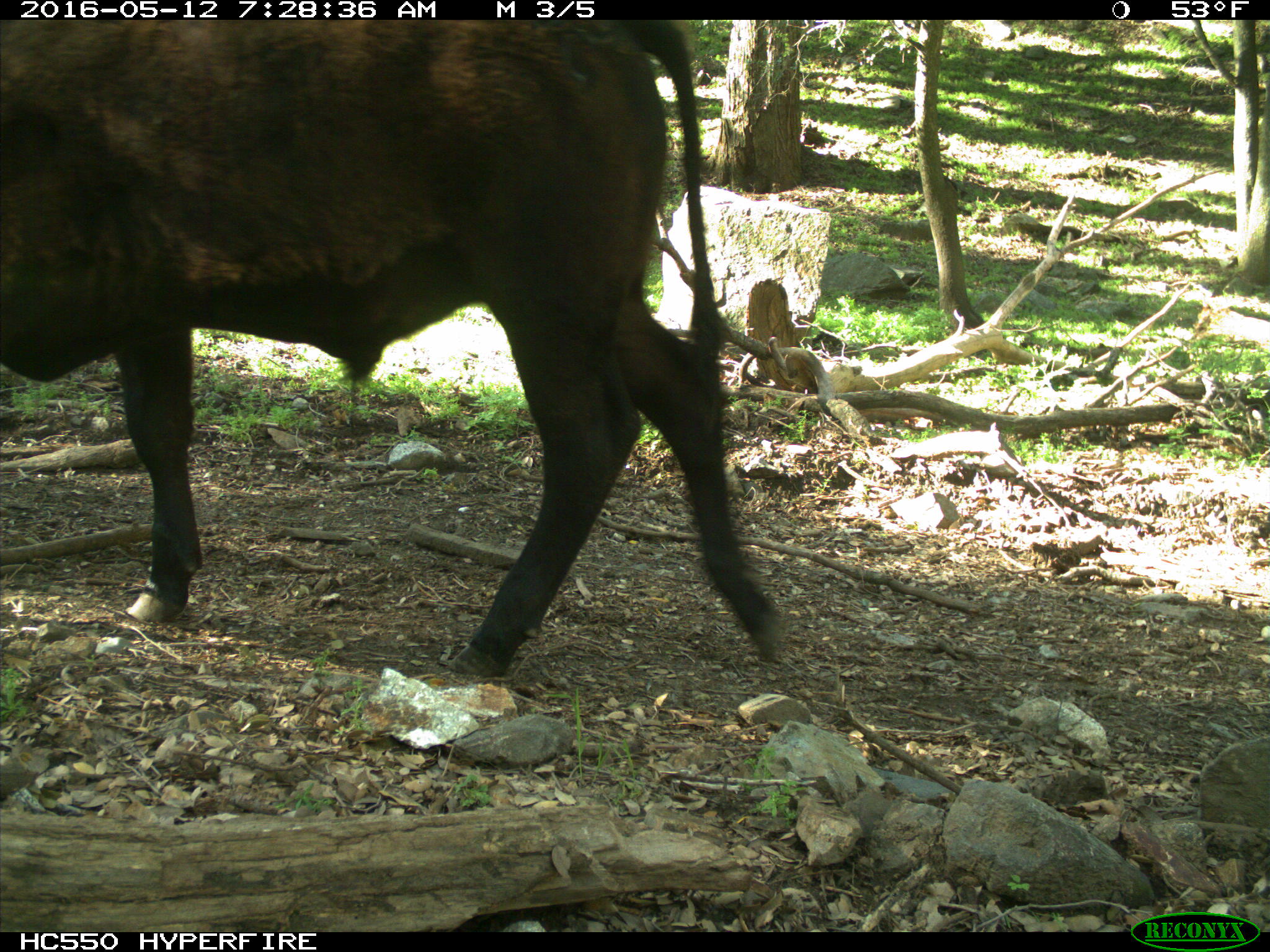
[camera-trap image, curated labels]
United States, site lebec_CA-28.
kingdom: Animalia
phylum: Chordata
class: Mammalia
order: Artiodactyla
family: Bovidae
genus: Bos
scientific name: Bos taurus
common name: domestic cow